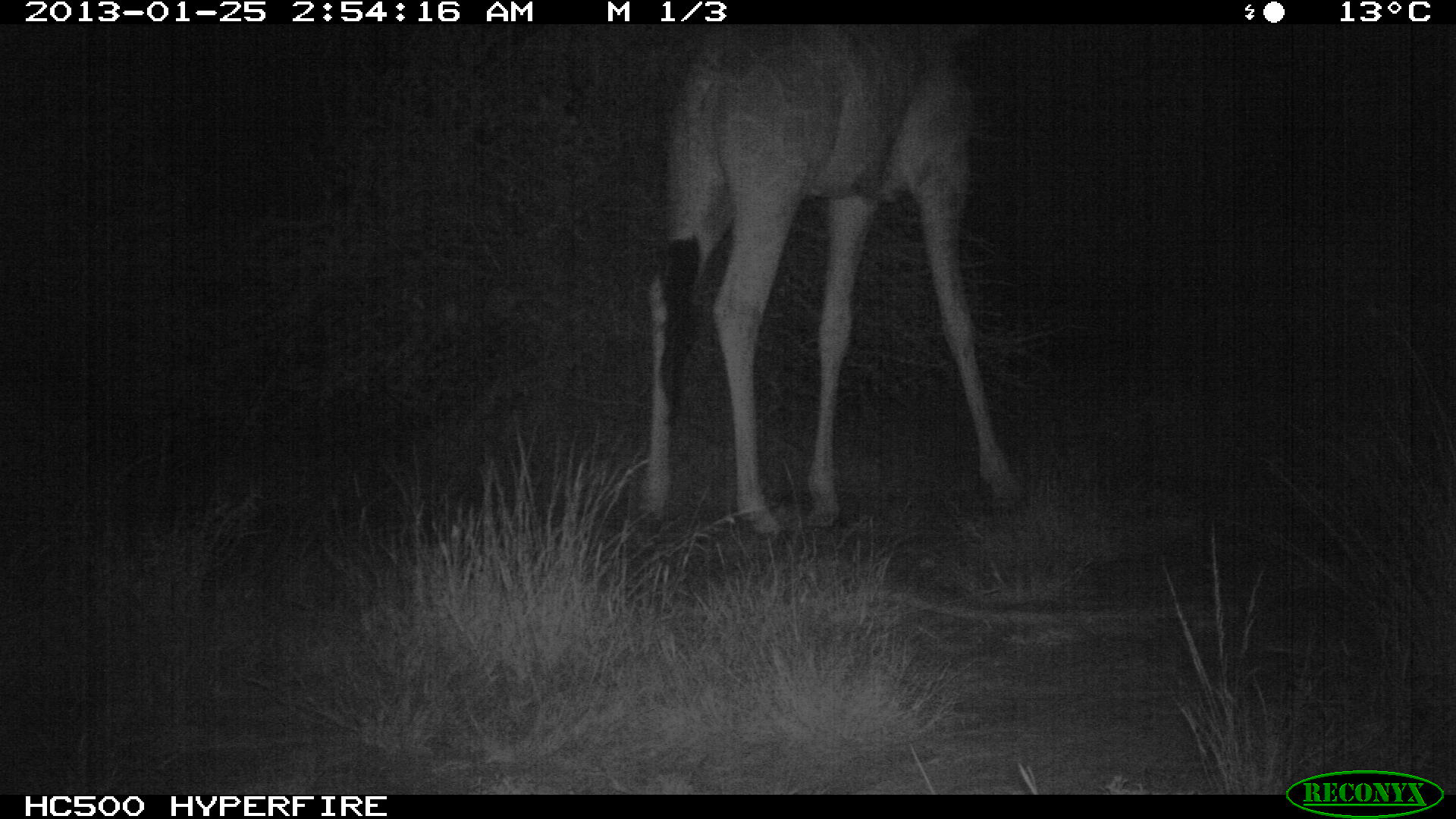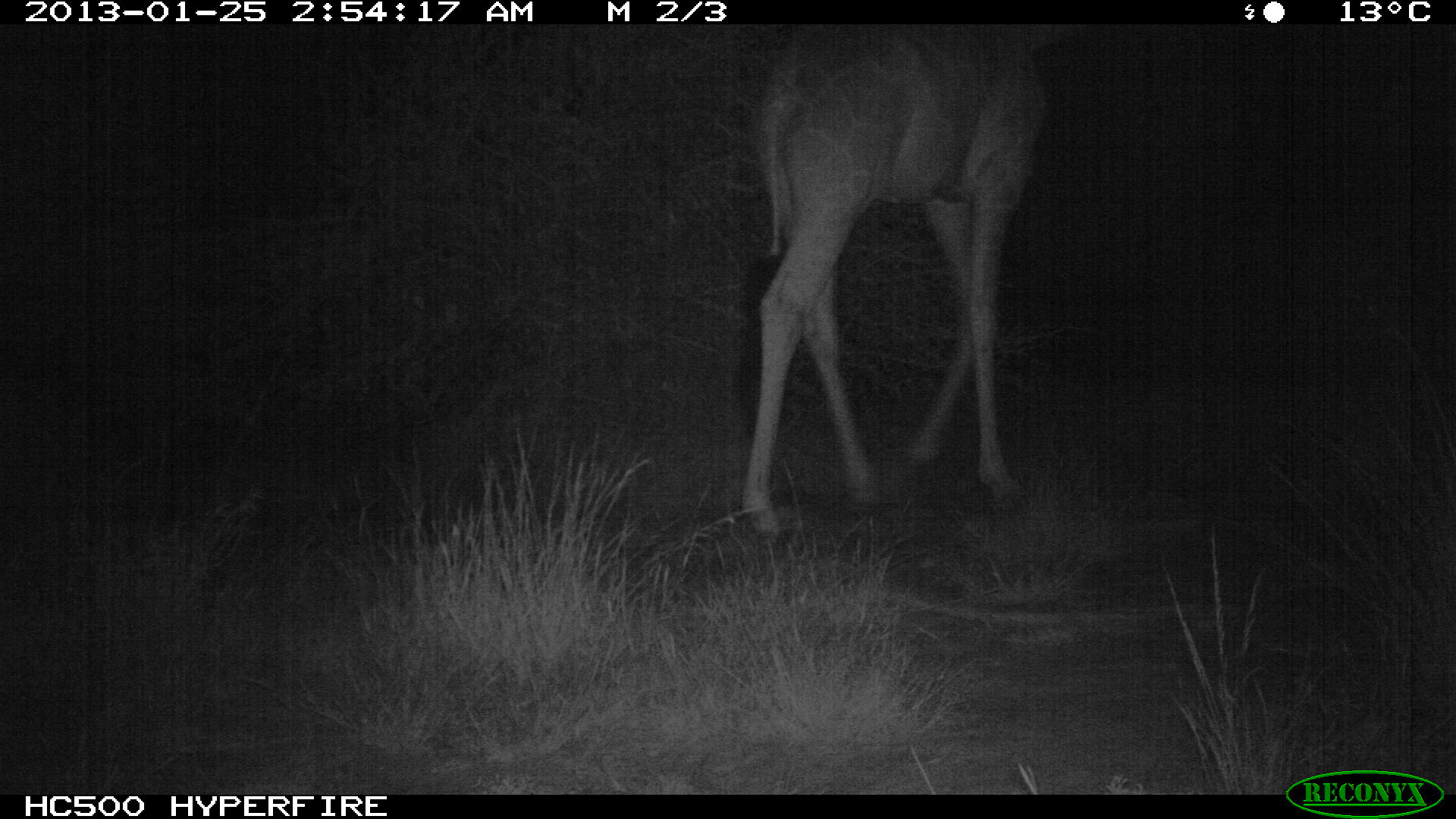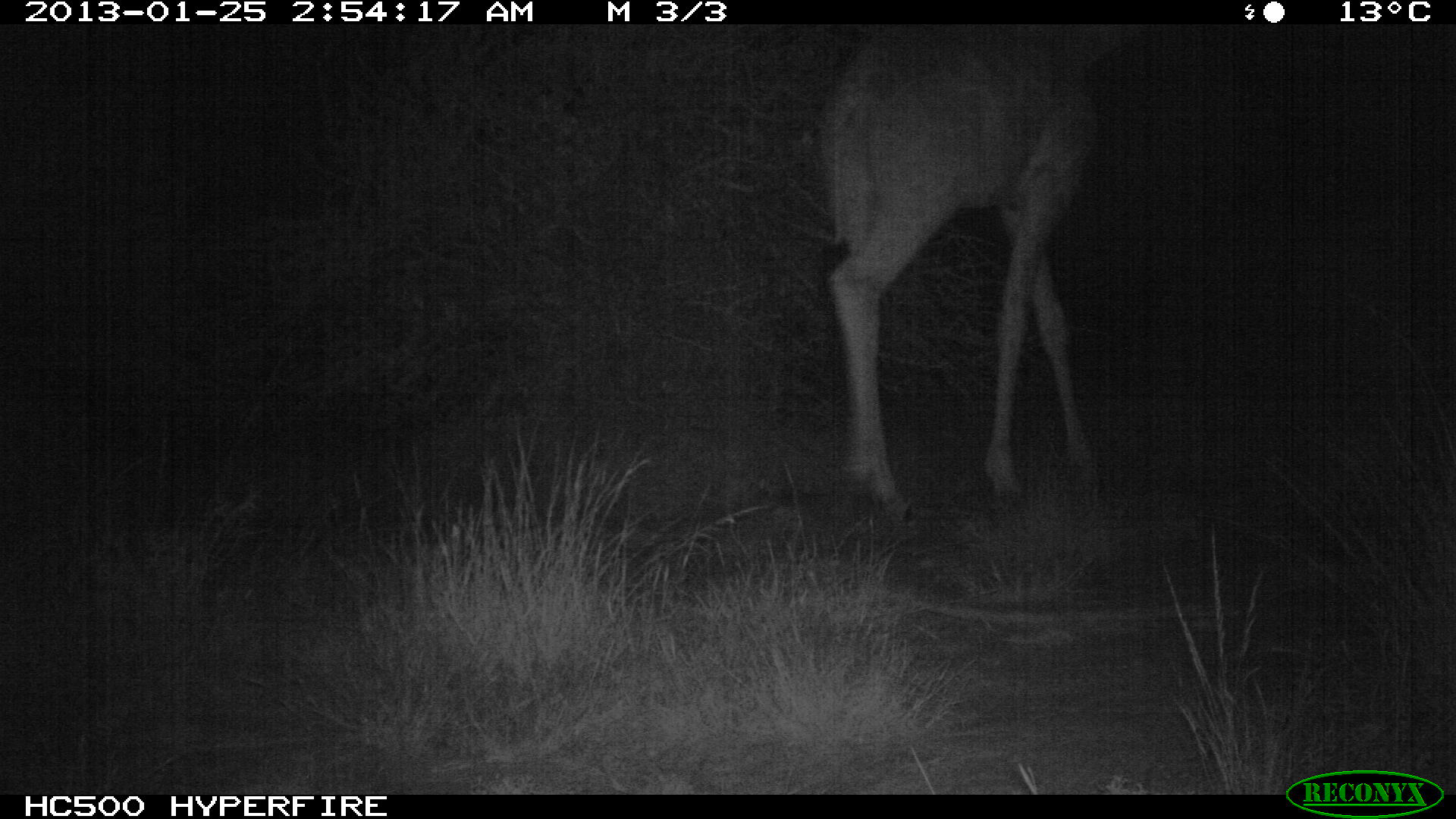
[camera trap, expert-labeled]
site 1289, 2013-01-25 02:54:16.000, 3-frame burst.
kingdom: Animalia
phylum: Chordata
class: Mammalia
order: Artiodactyla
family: Giraffidae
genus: Giraffa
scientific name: Giraffa camelopardalis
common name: giraffe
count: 1